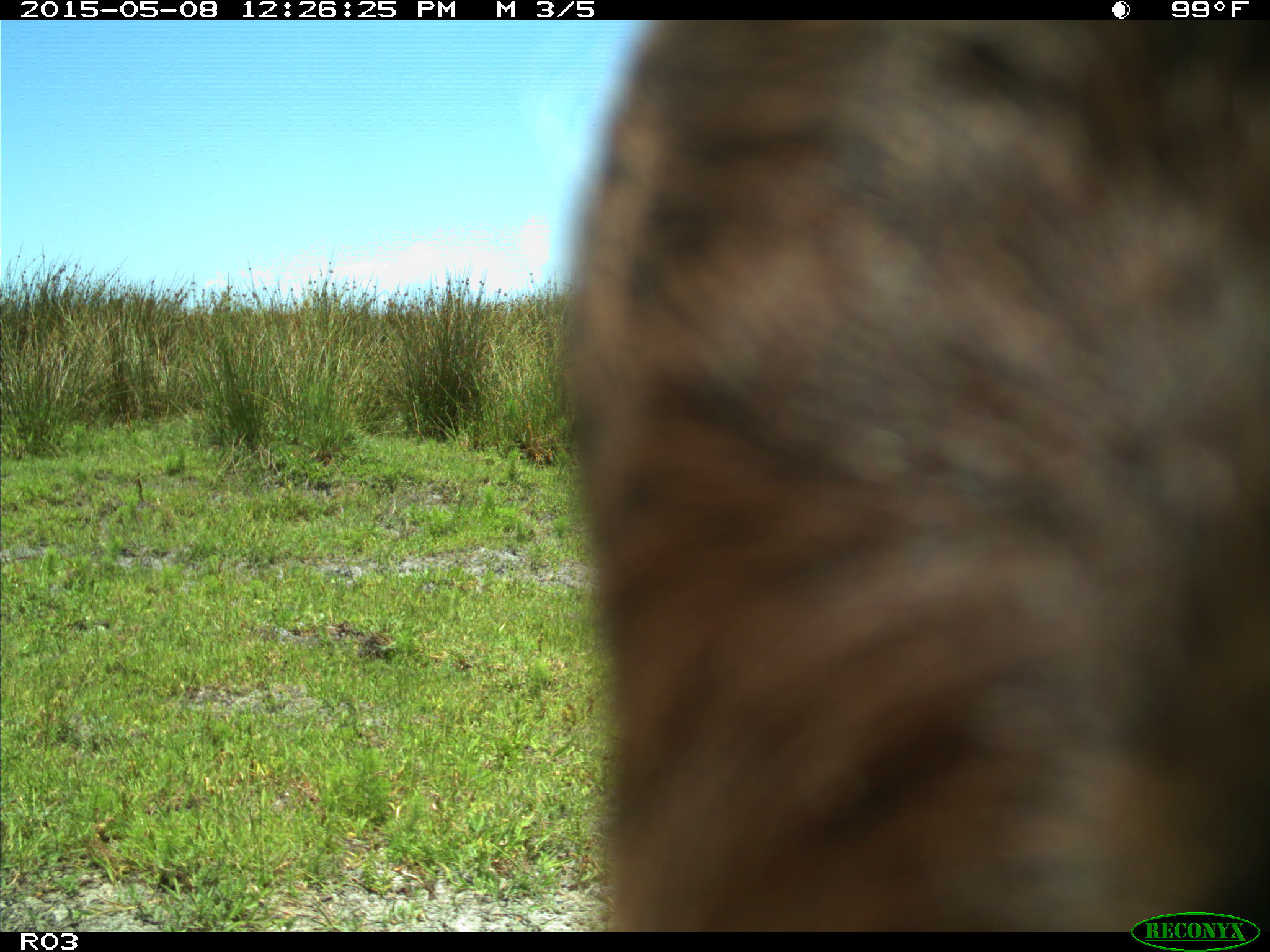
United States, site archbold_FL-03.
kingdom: Animalia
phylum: Chordata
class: Mammalia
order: Artiodactyla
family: Bovidae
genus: Bos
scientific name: Bos taurus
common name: domestic cow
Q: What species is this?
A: Bos taurus (domestic cow).